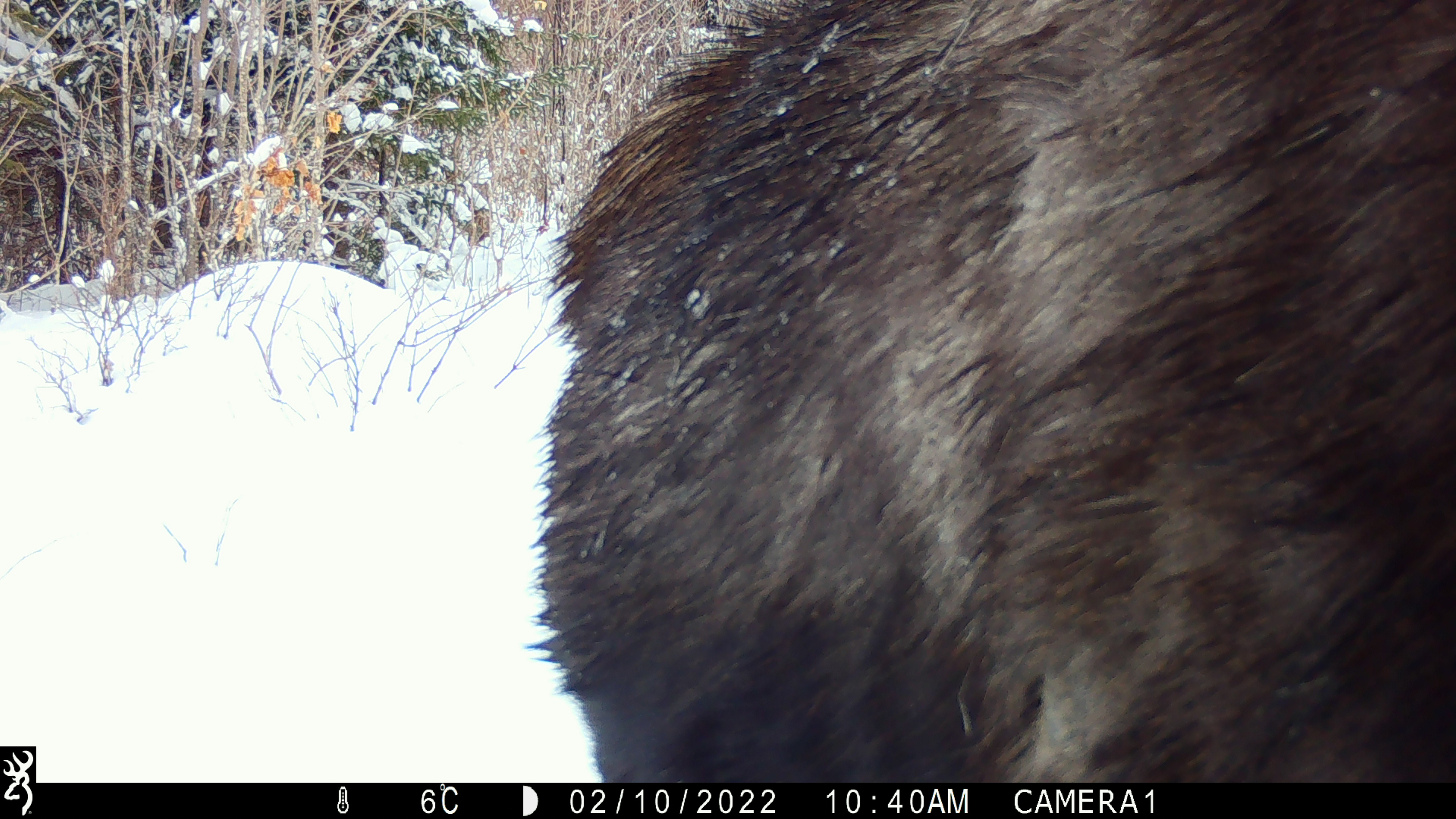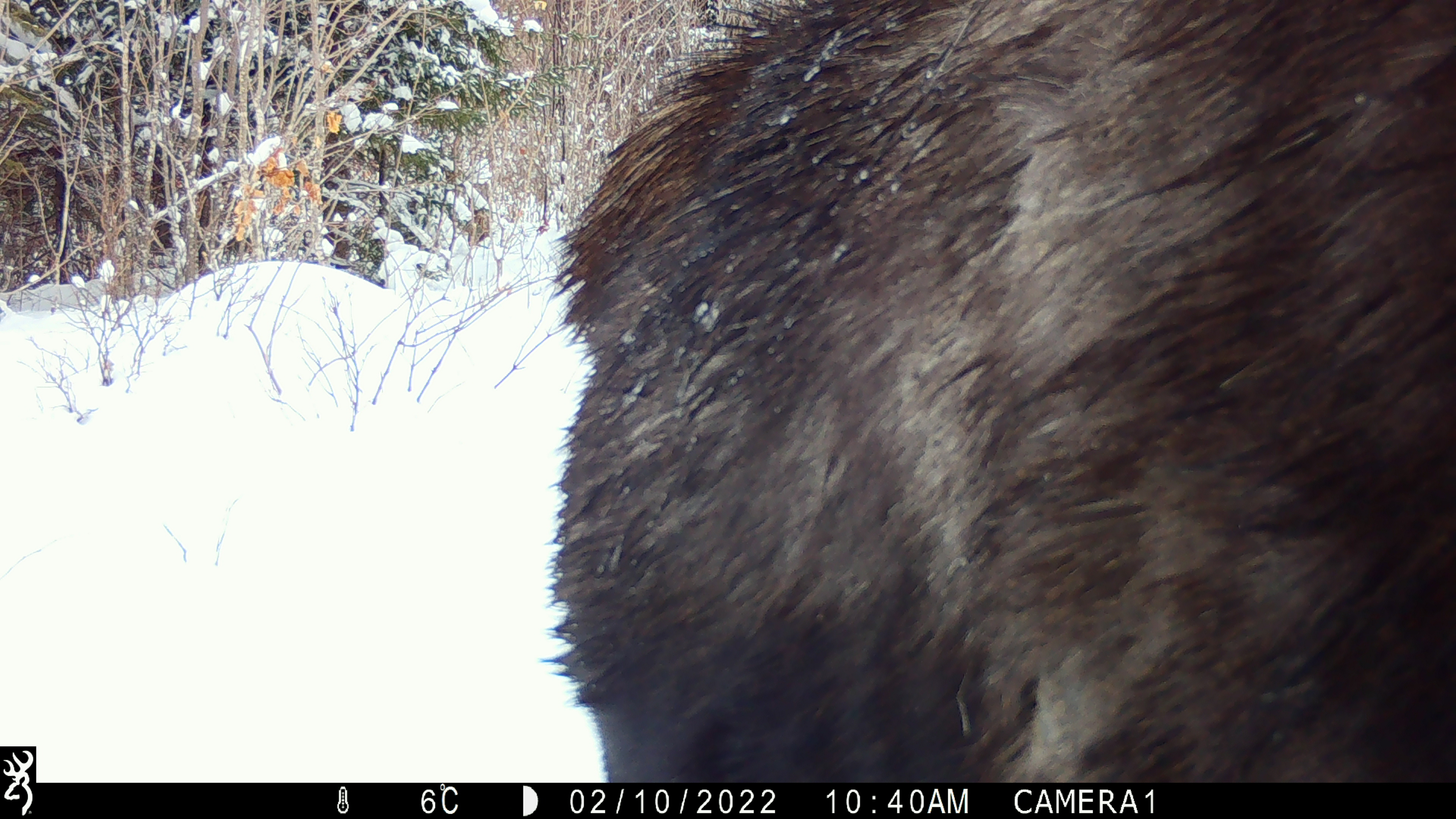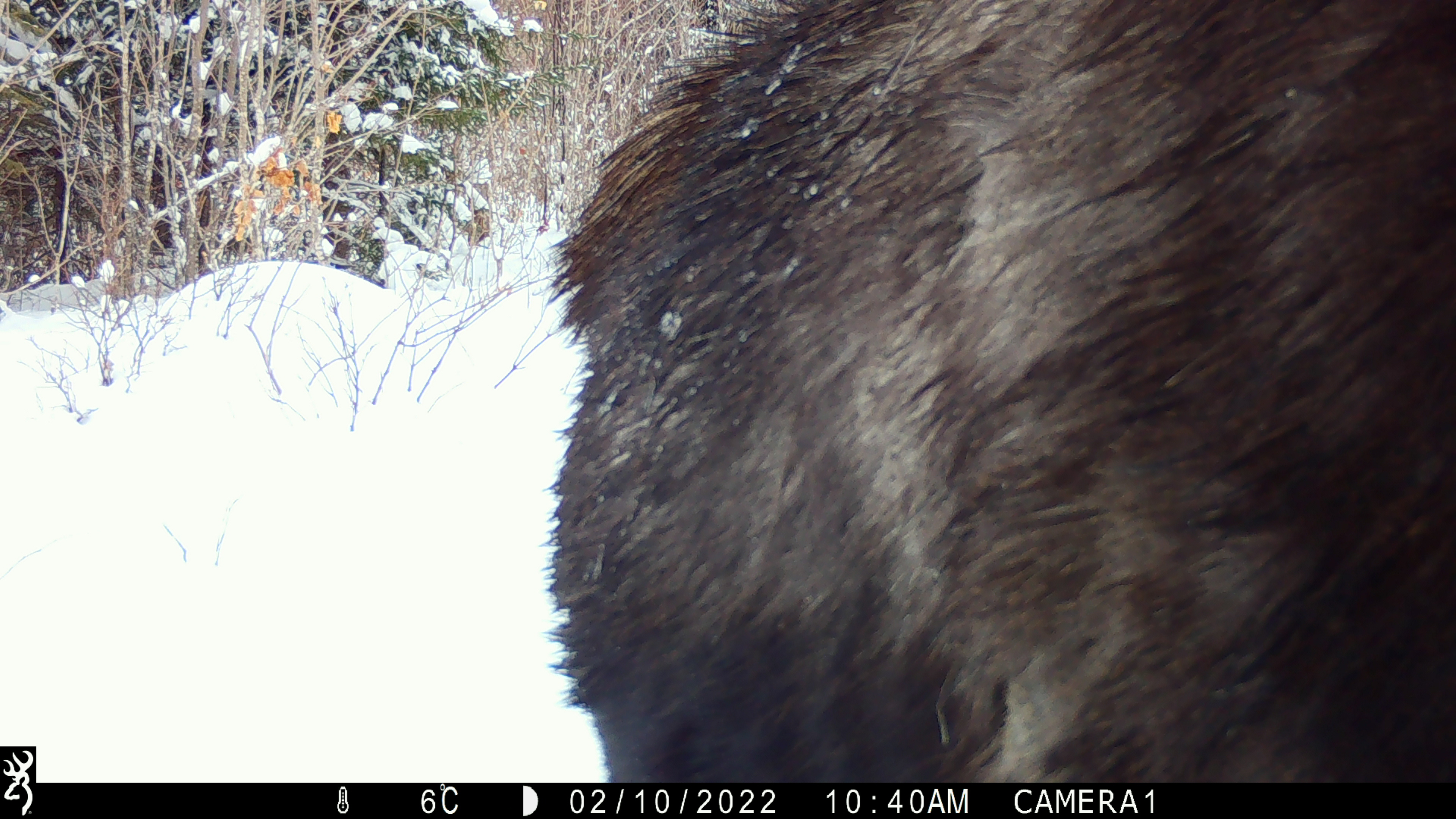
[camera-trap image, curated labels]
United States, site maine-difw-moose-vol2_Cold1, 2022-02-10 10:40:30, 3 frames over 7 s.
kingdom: Animalia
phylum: Chordata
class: Mammalia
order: Artiodactyla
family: Cervidae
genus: Alces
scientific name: Alces alces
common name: moose